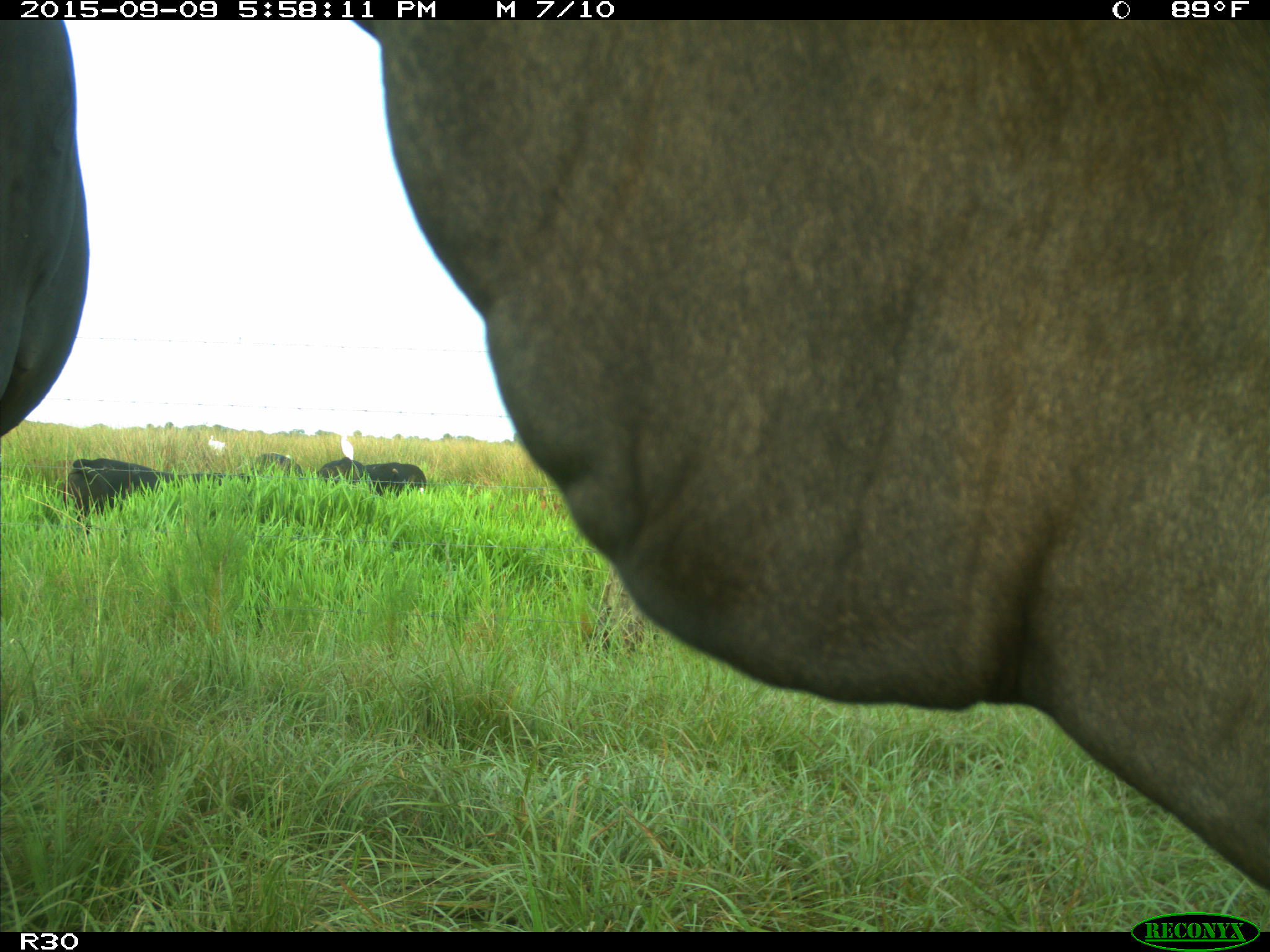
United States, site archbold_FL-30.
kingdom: Animalia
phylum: Chordata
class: Mammalia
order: Artiodactyla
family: Bovidae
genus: Bos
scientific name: Bos taurus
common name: domestic cow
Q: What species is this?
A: Bos taurus (domestic cow).